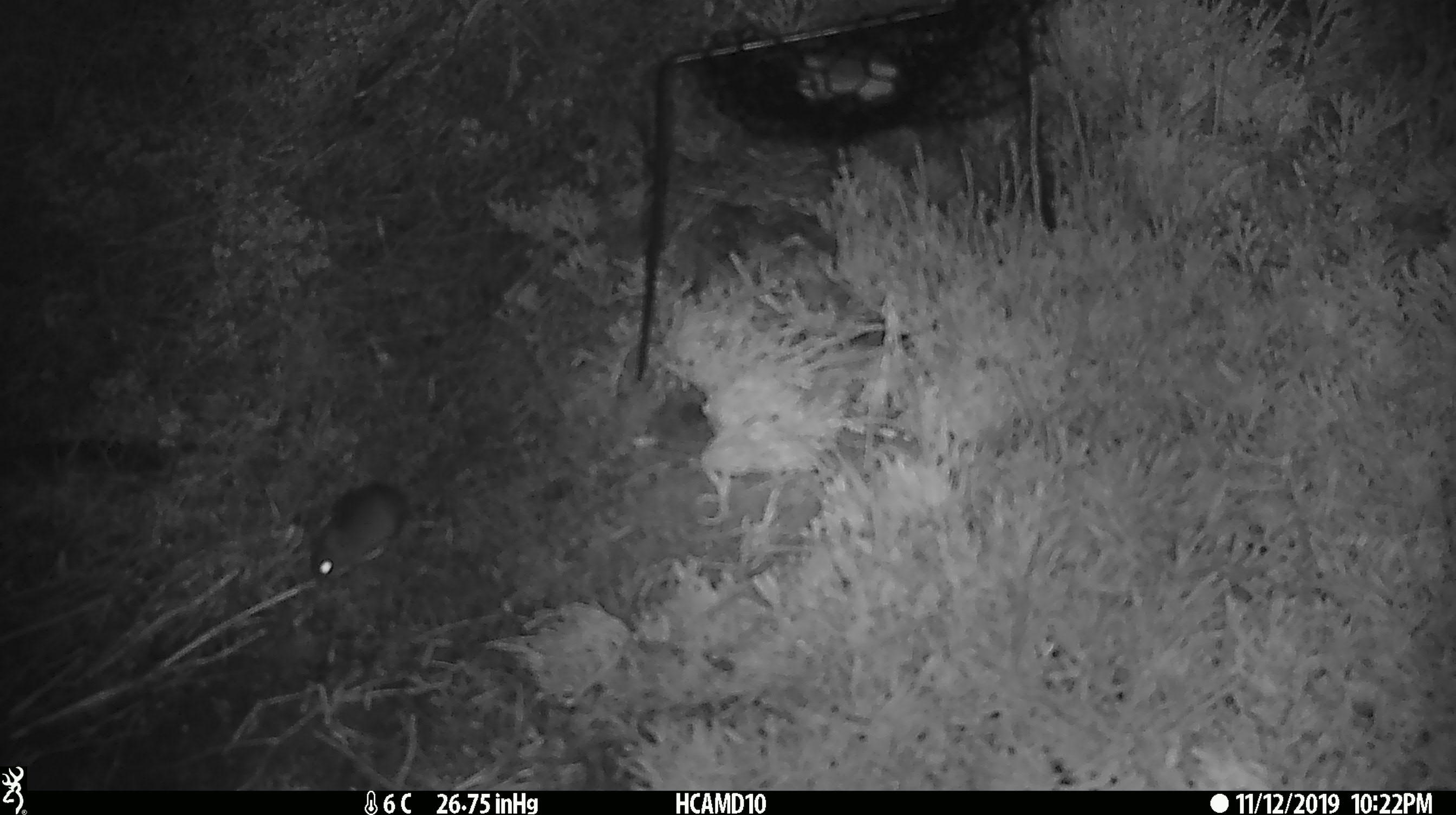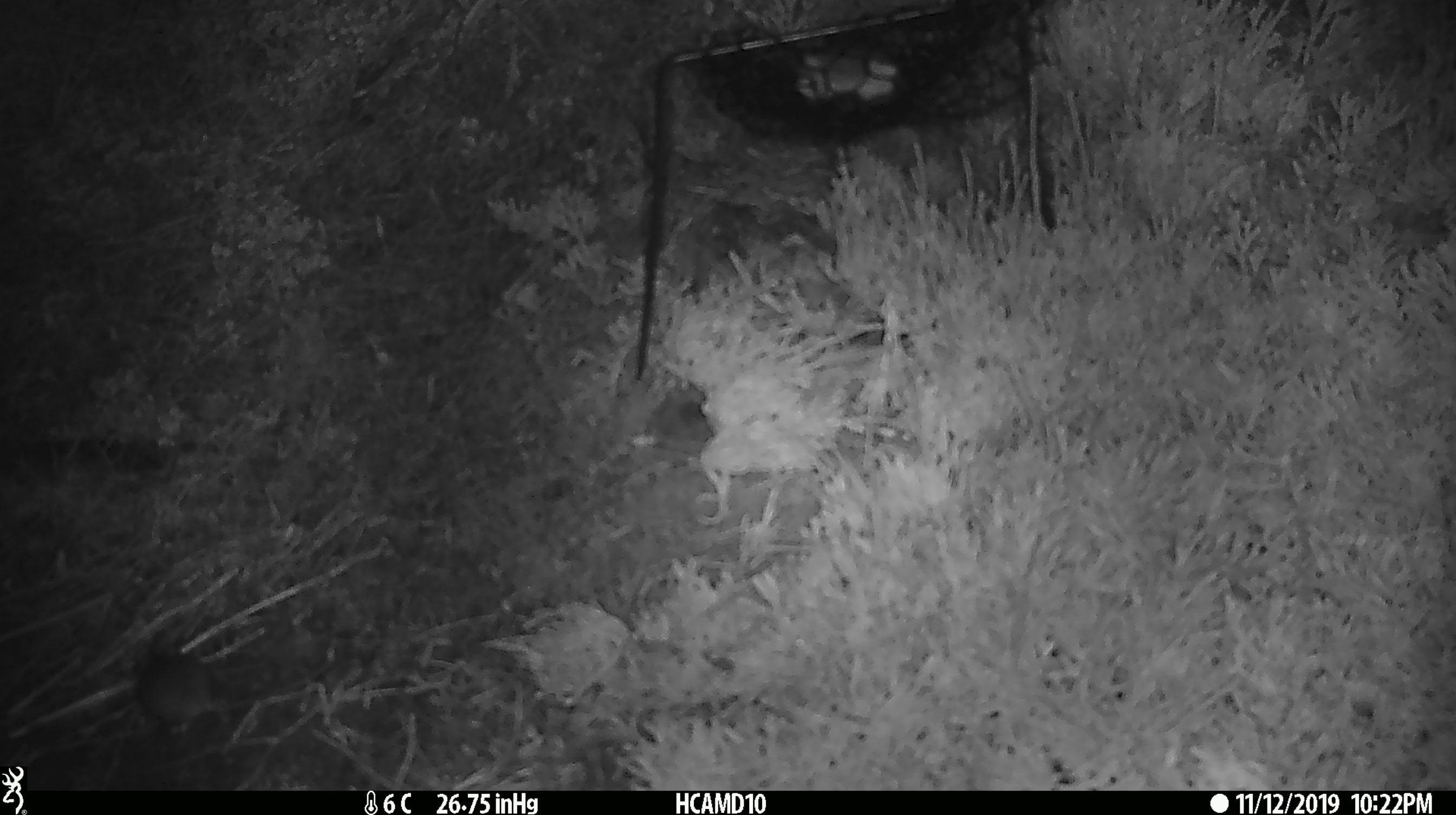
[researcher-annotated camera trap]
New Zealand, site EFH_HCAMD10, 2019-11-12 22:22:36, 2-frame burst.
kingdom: Animalia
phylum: Chordata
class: Mammalia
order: Rodentia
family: Muridae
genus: Mus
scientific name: Mus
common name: mouse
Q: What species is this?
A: Mouse (Mus).